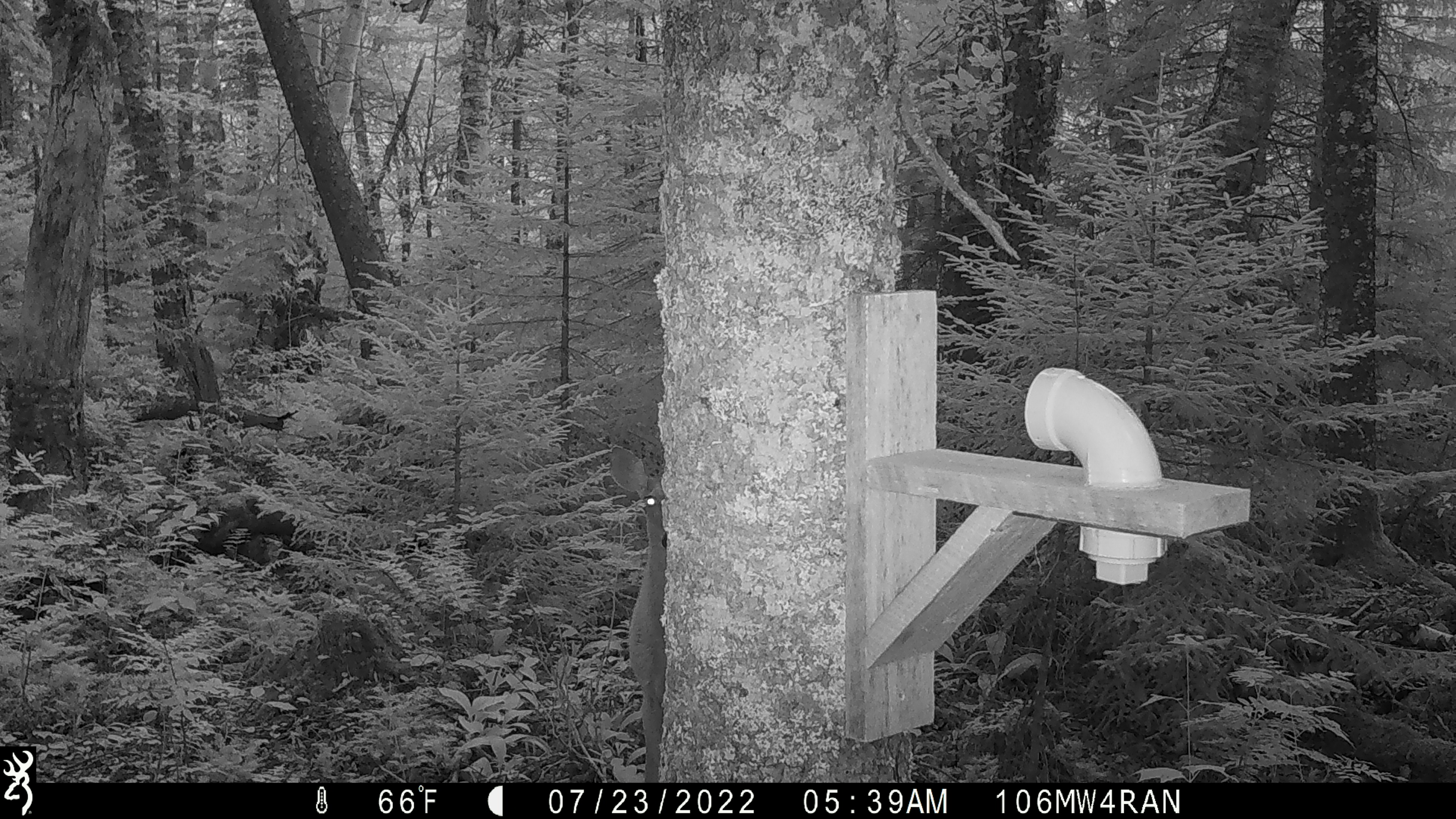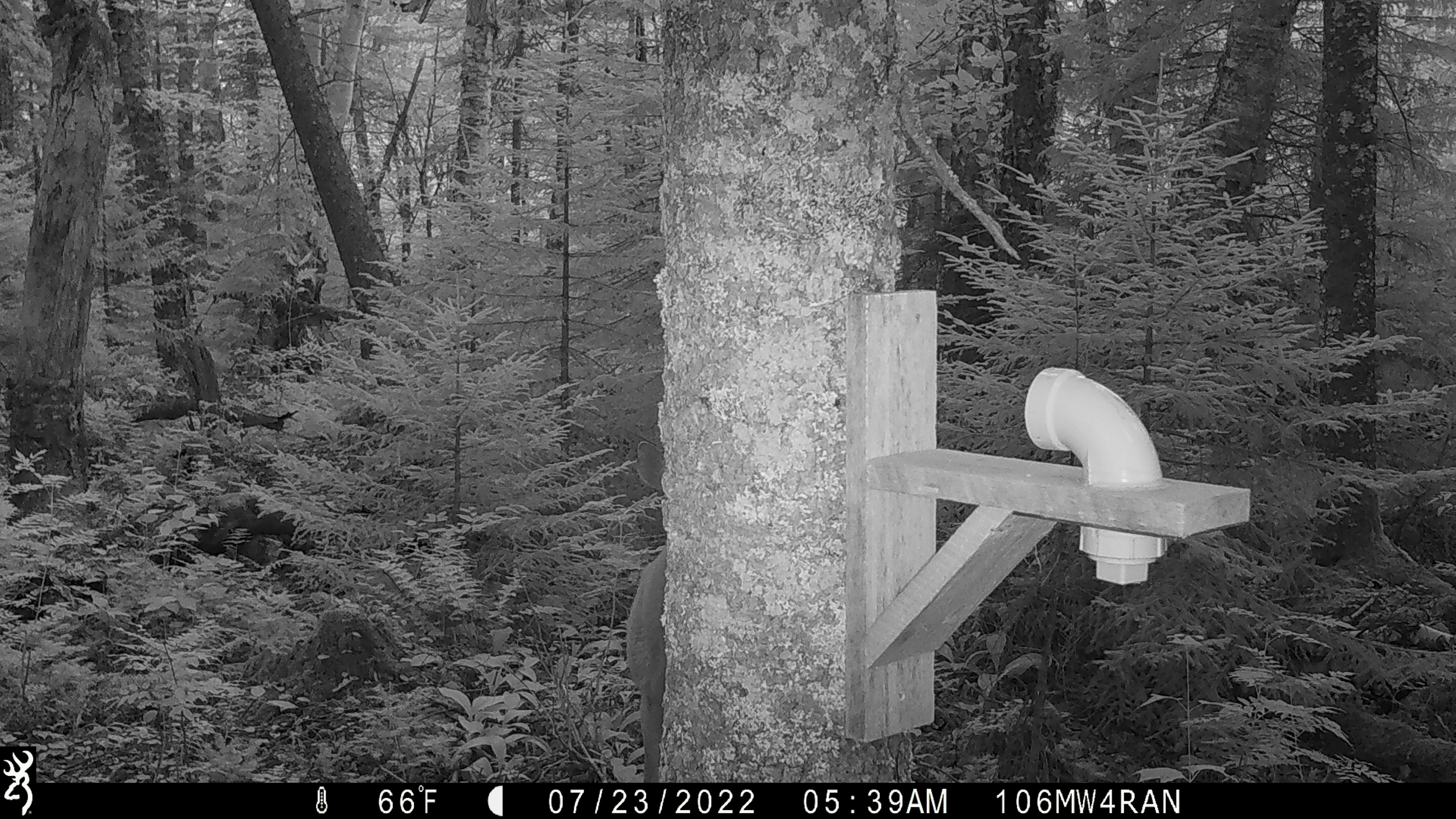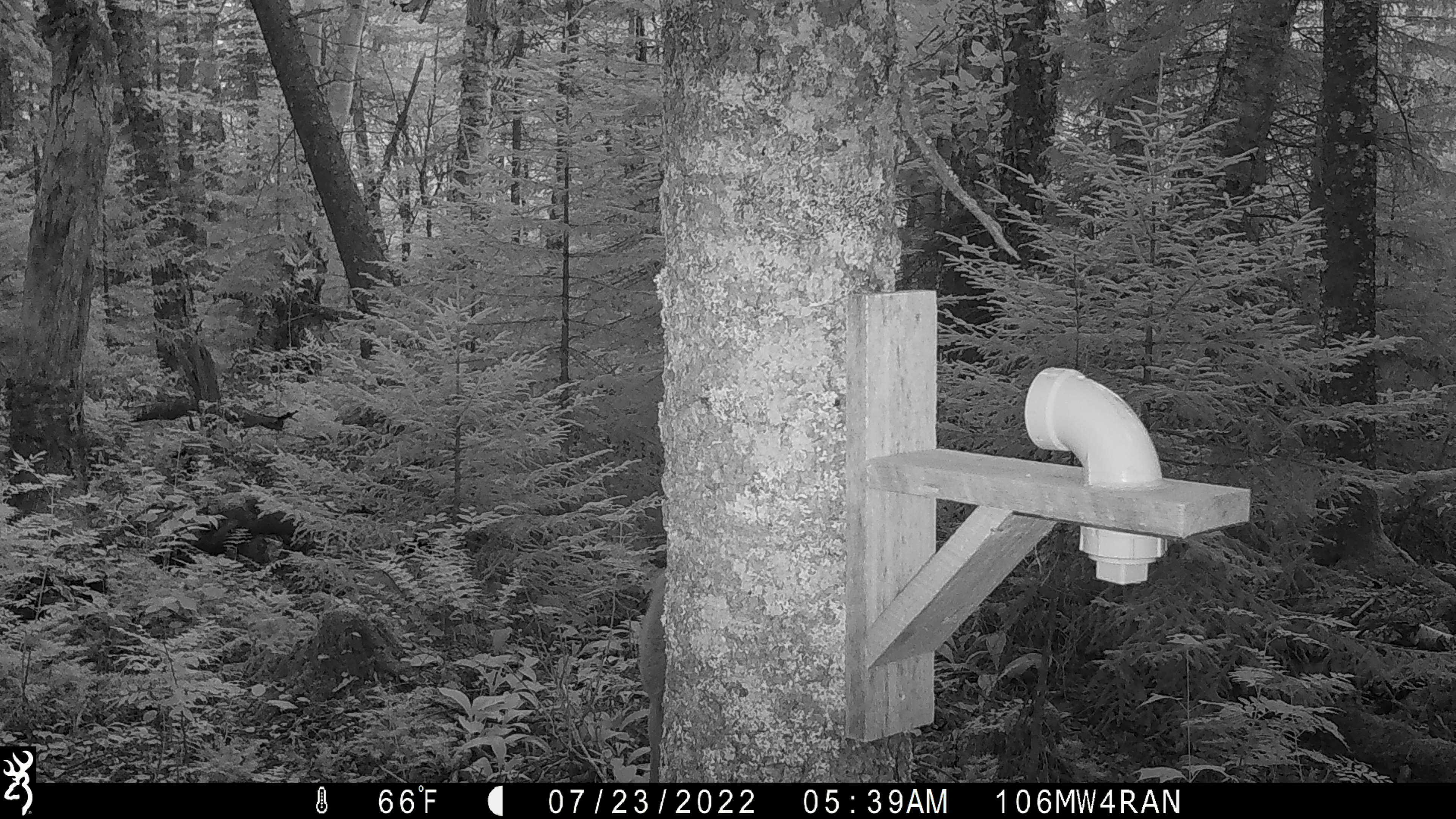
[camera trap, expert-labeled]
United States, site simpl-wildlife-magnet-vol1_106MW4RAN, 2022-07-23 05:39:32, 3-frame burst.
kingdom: Animalia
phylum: Chordata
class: Mammalia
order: Artiodactyla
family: Cervidae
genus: Odocoileus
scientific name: Odocoileus virginianus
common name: white-tailed deer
White-tailed deer (Odocoileus virginianus).